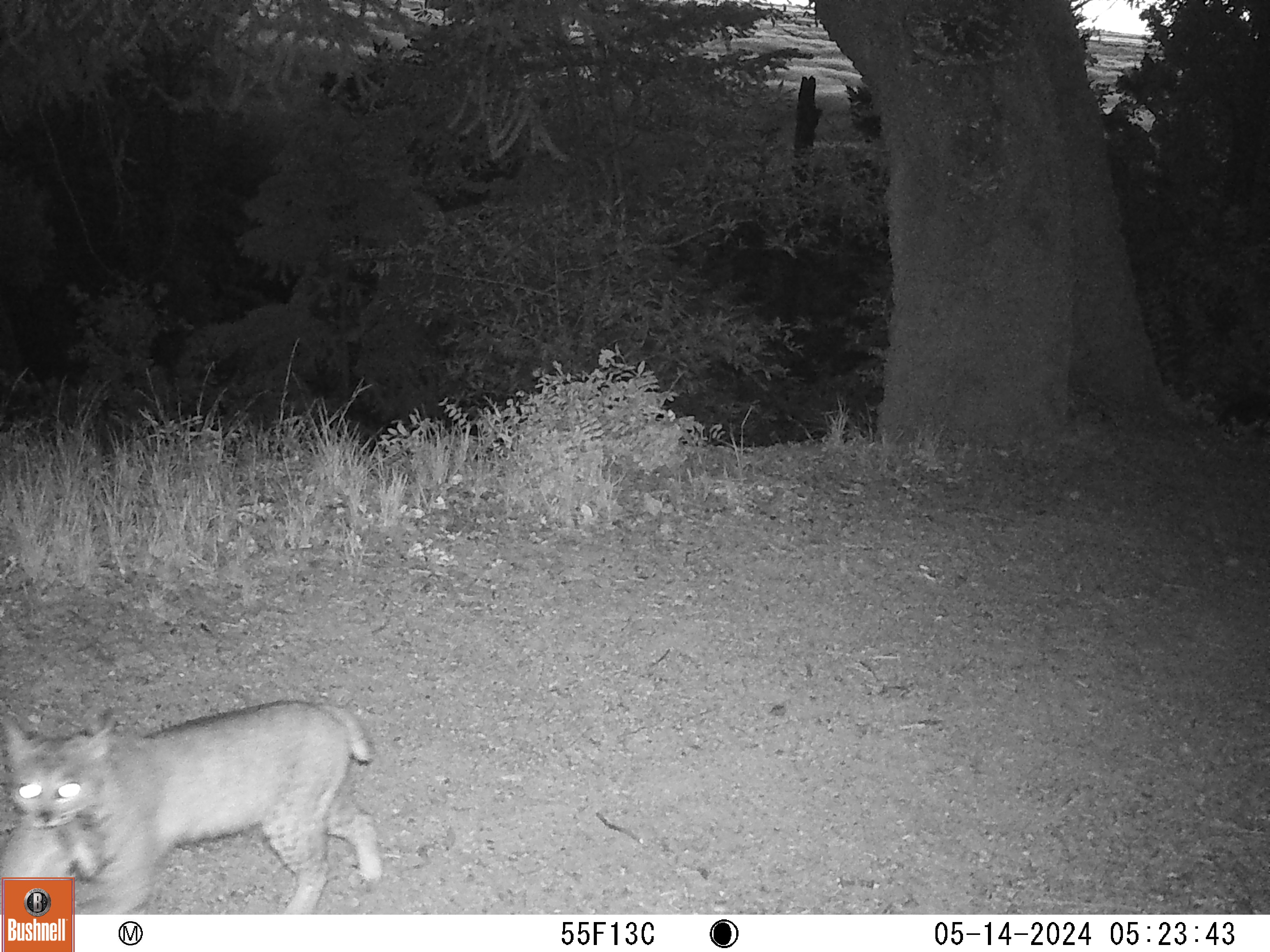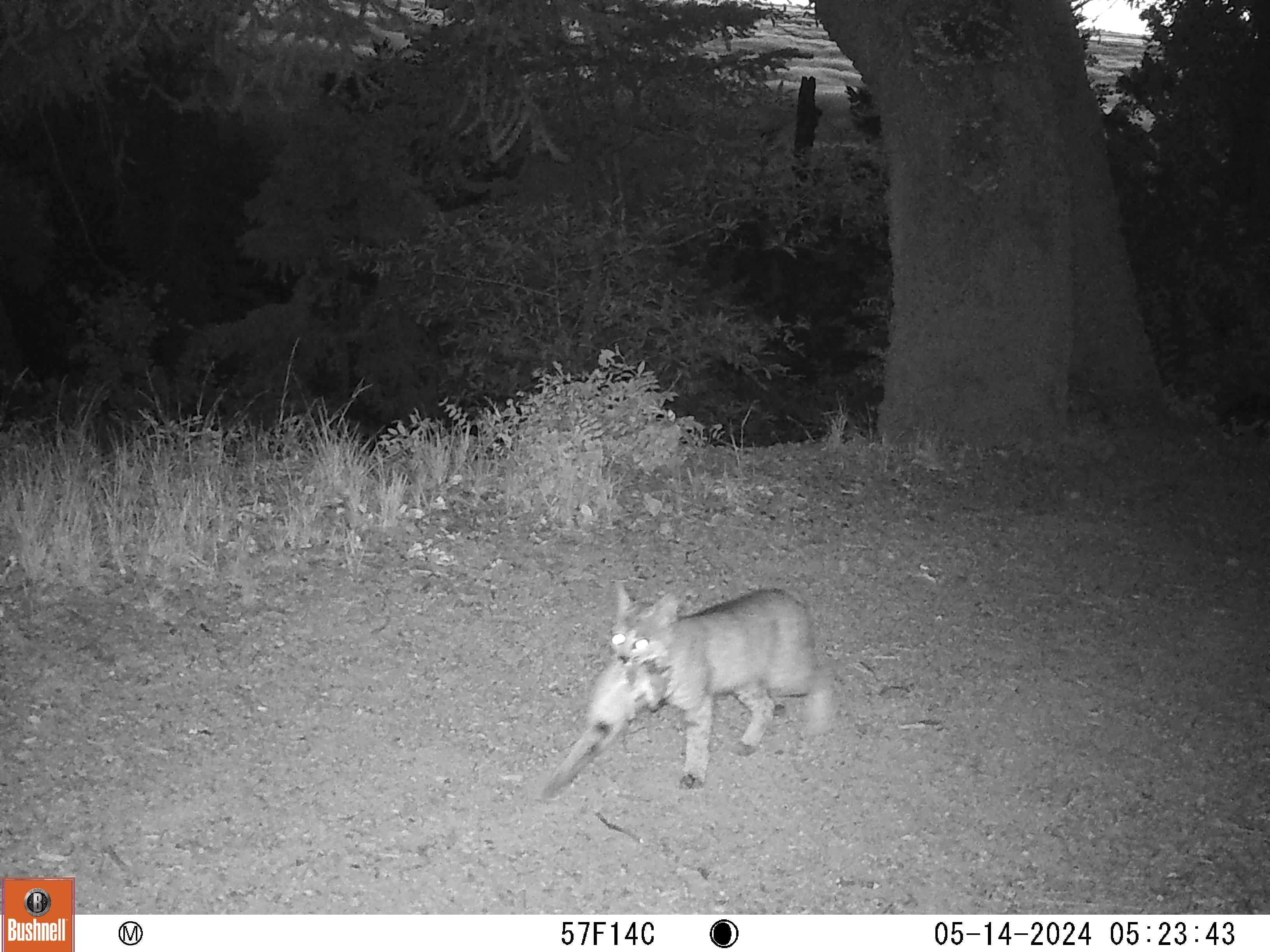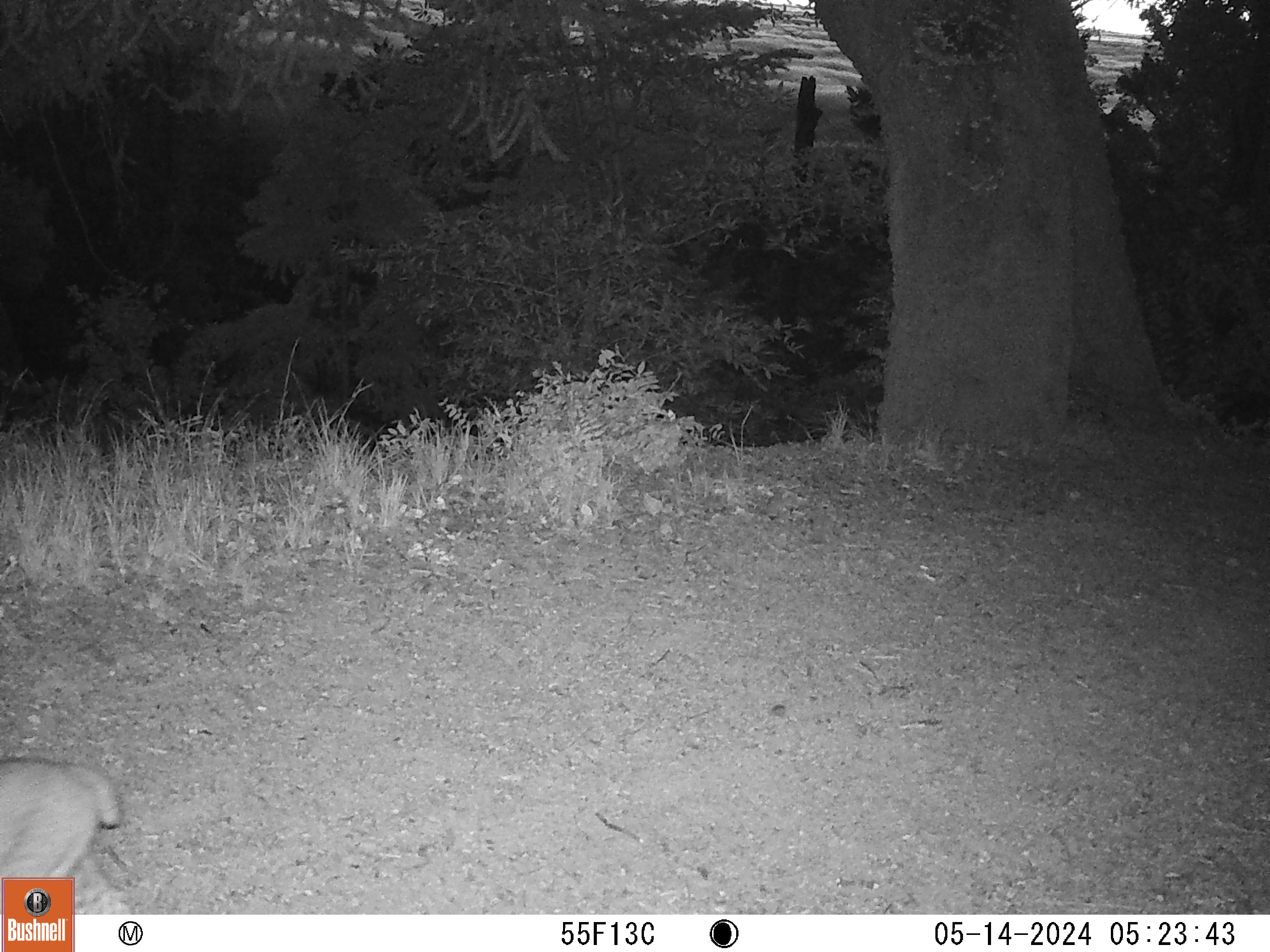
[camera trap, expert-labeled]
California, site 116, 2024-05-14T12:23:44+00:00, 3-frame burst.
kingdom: Animalia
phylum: Chordata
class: Mammalia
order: Carnivora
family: Felidae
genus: Lynx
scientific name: Lynx rufus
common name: bobcat